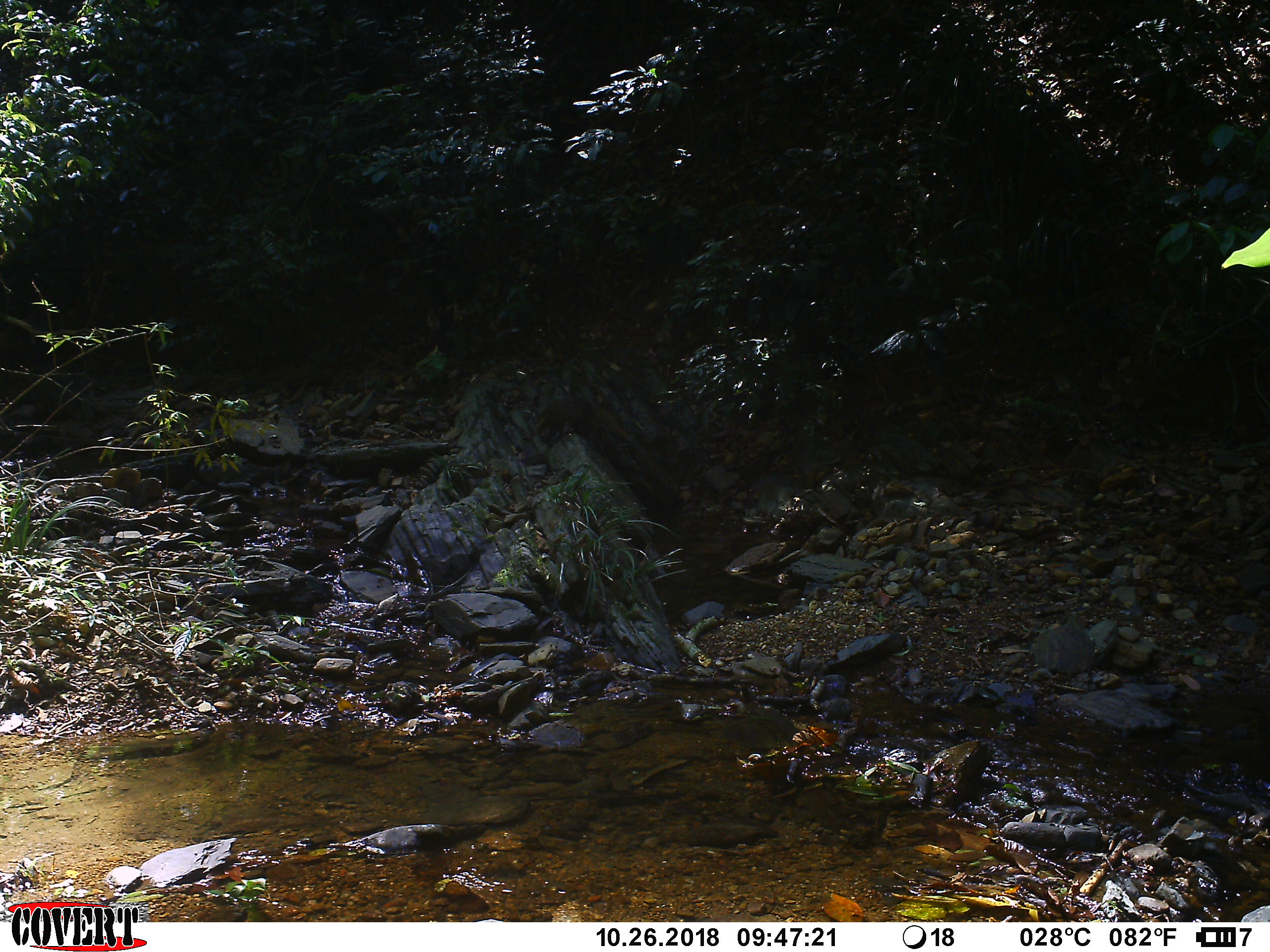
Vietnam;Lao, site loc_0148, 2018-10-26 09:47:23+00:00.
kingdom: Animalia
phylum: Chordata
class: Mammalia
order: Carnivora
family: Herpestidae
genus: Urva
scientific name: Urva urva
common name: crab-eating mongoose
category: crab eating mongoose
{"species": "crab eating mongoose (crab-eating mongoose) (Urva urva)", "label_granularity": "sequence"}